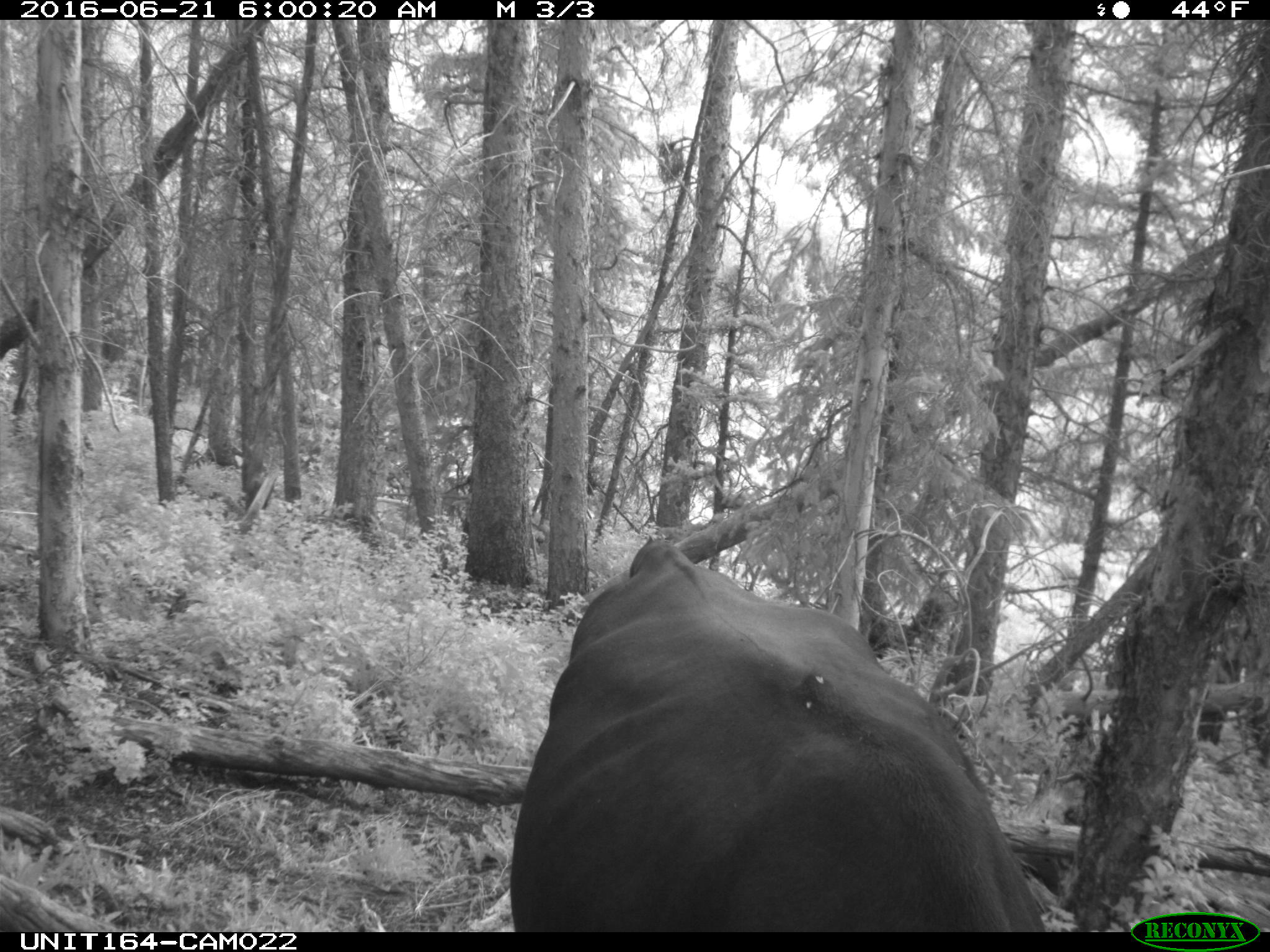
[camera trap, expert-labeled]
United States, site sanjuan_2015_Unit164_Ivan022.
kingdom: Animalia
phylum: Chordata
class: Mammalia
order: Artiodactyla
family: Bovidae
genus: Bos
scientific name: Bos taurus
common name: domestic cow